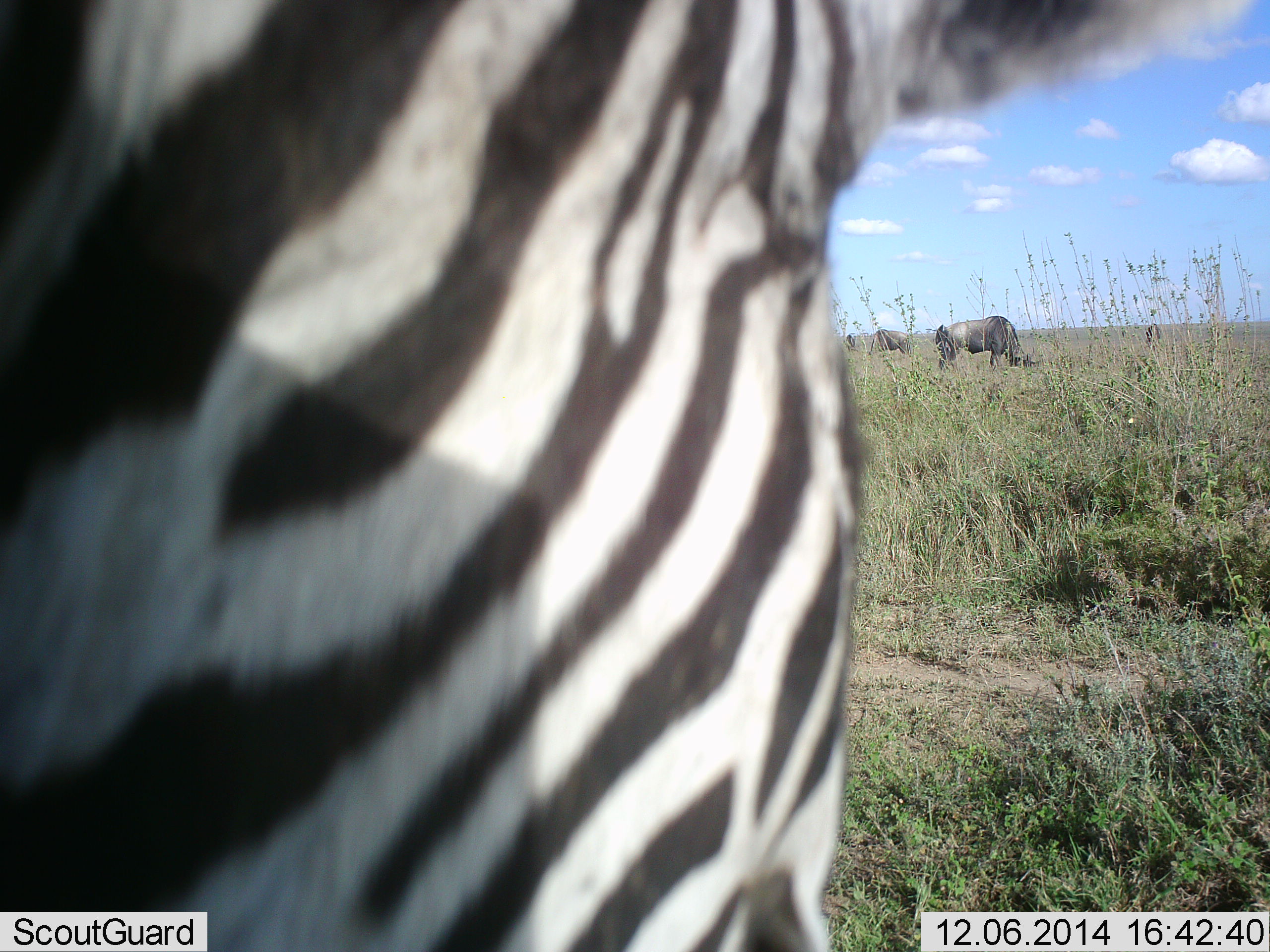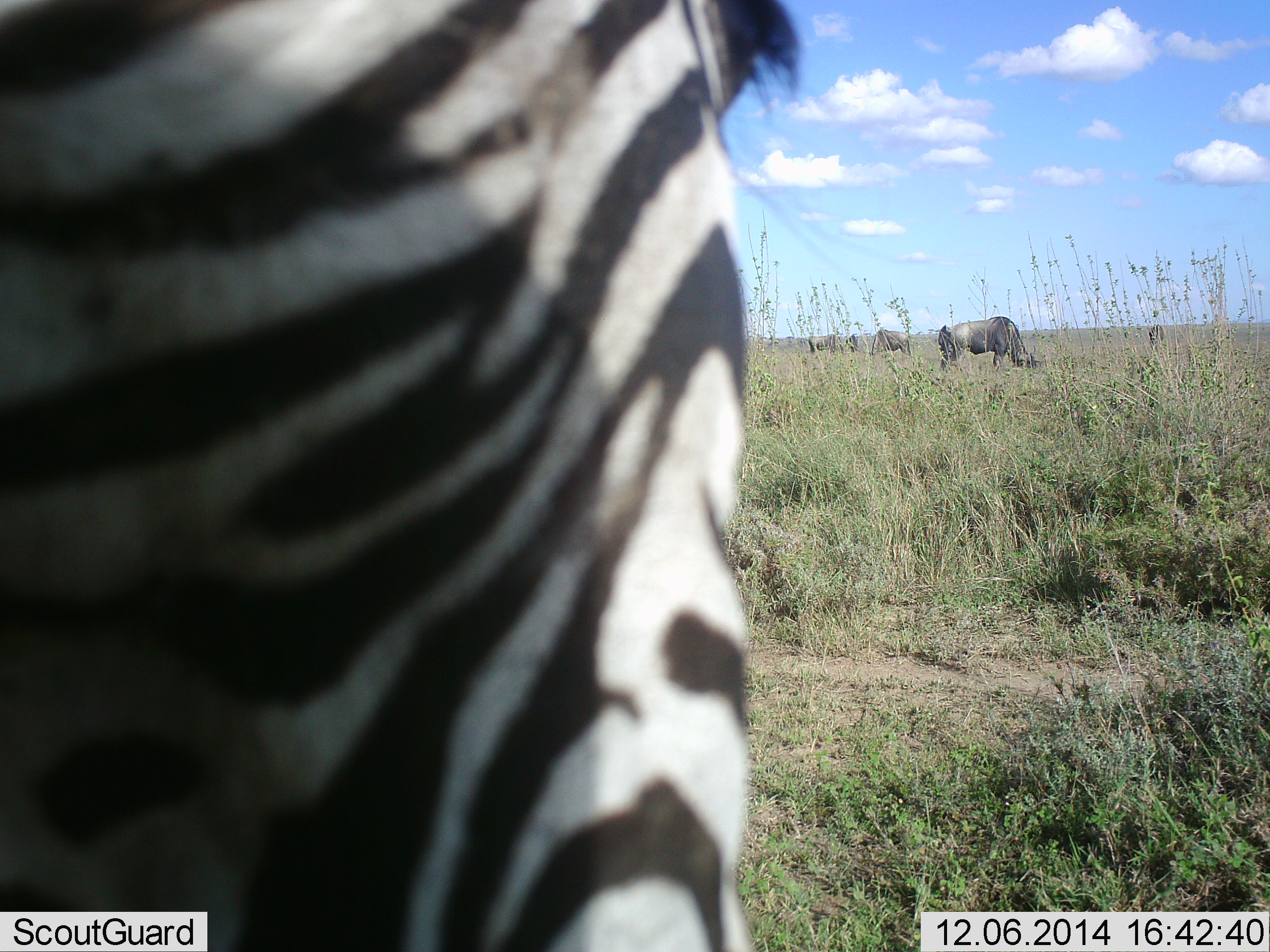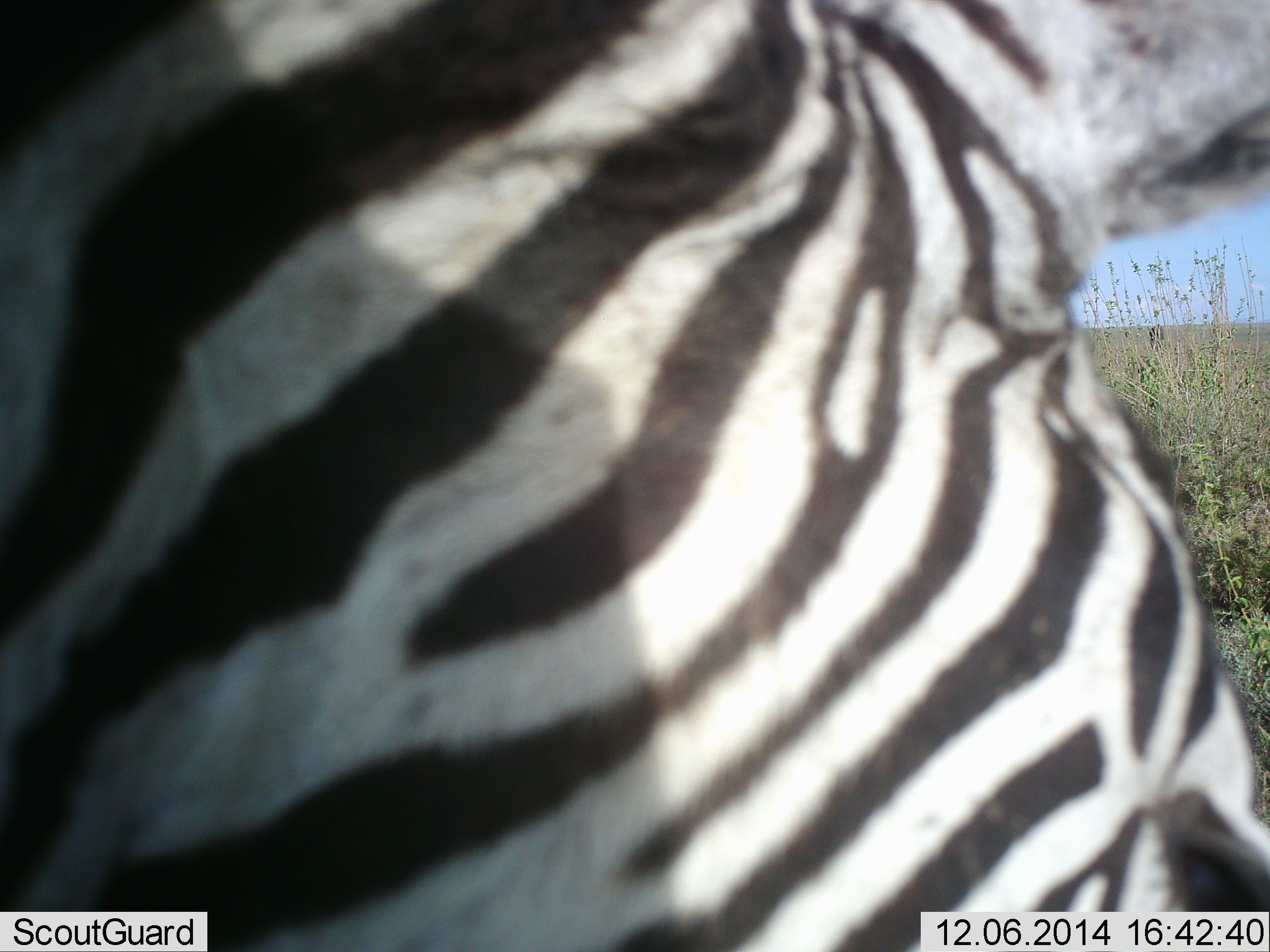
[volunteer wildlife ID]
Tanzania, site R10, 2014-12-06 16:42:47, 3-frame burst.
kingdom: Animalia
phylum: Chordata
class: Mammalia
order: Artiodactyla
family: Bovidae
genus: Connochaetes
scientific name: Connochaetes taurinus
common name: blue wildebeest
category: wildebeest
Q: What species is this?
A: Wildebeest (blue wildebeest) (Connochaetes taurinus).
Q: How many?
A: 4.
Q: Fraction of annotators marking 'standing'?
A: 20%.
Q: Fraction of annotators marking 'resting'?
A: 10%.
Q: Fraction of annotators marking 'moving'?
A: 0%.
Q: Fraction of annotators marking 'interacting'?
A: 0%.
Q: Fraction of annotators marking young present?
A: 0%.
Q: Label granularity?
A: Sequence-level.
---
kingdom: Animalia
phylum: Chordata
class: Mammalia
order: Perissodactyla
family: Equidae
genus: Equus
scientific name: Equus quagga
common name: plains zebra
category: zebra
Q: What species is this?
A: Zebra (plains zebra) (Equus quagga).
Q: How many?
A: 1.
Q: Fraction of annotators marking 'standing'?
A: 57%.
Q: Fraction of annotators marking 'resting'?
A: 0%.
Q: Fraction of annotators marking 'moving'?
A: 21%.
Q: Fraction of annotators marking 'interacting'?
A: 0%.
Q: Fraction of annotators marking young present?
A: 0%.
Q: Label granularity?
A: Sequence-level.